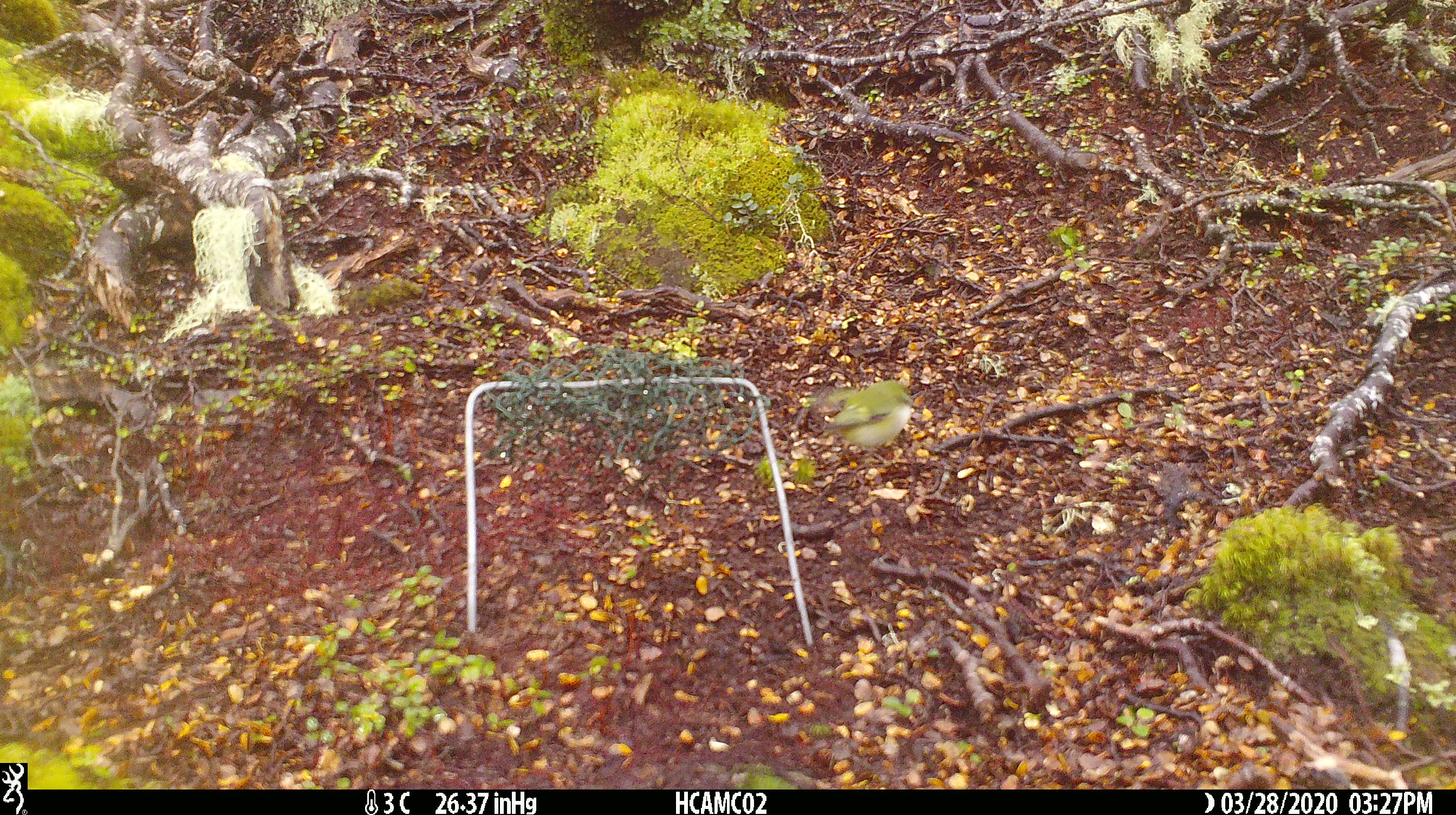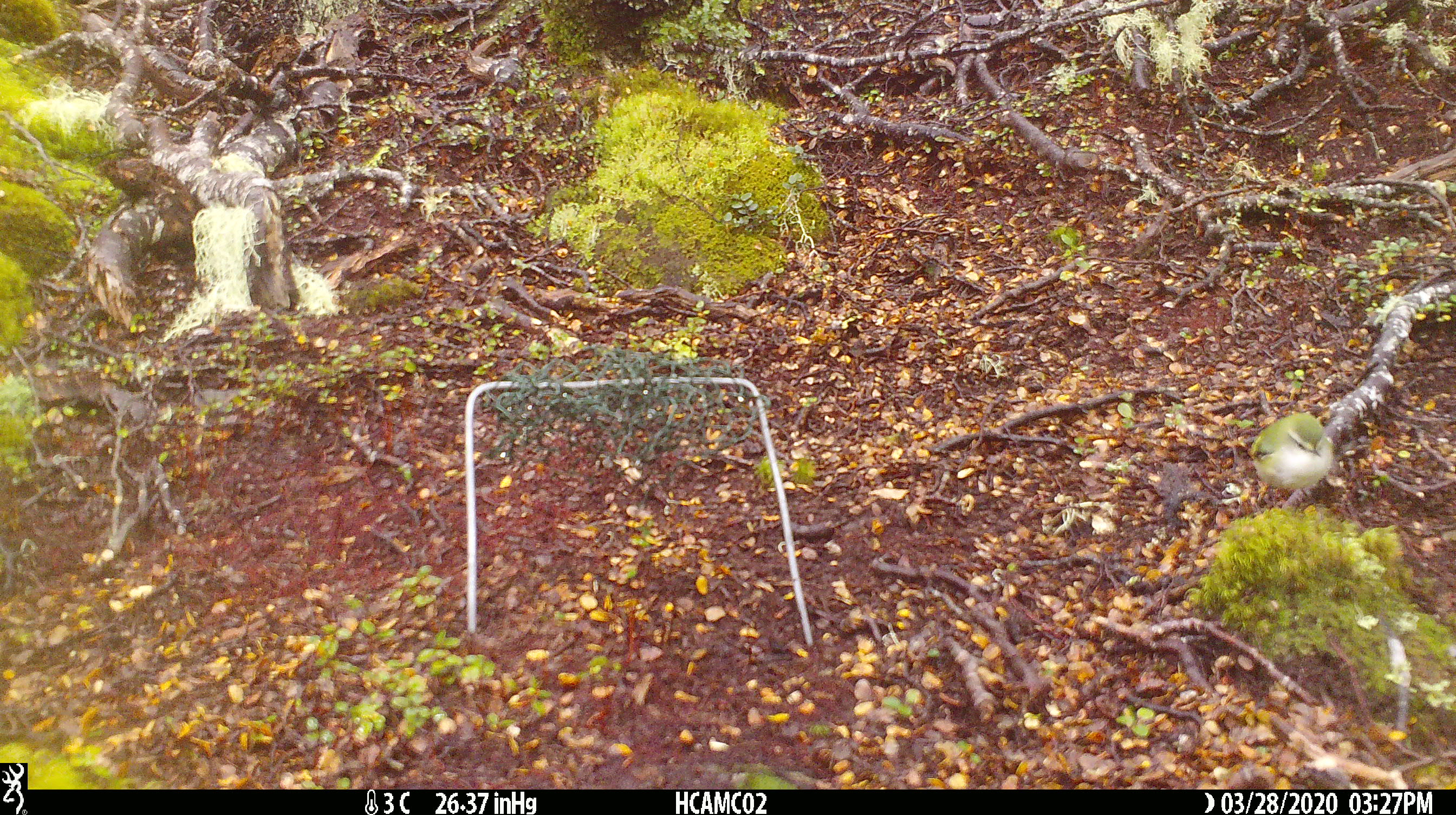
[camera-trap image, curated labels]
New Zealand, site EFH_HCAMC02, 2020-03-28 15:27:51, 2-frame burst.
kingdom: Animalia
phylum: Chordata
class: Aves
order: Passeriformes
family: Acanthisittidae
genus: Acanthisitta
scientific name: Acanthisitta chloris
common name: rifleman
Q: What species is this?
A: Rifleman (Acanthisitta chloris).